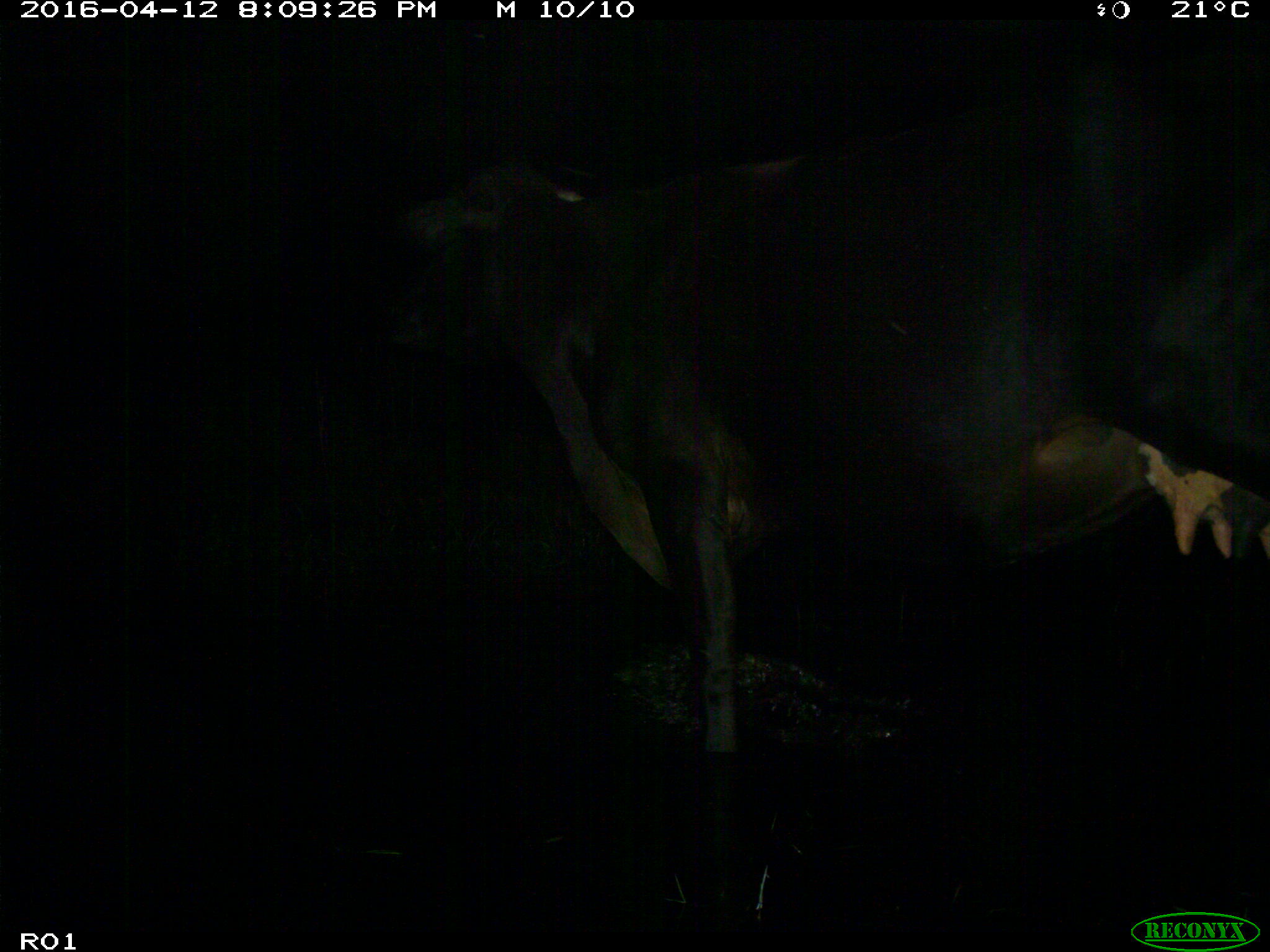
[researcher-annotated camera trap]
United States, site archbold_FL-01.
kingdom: Animalia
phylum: Chordata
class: Mammalia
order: Artiodactyla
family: Bovidae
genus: Bos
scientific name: Bos taurus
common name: domestic cow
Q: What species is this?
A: Bos taurus (domestic cow).